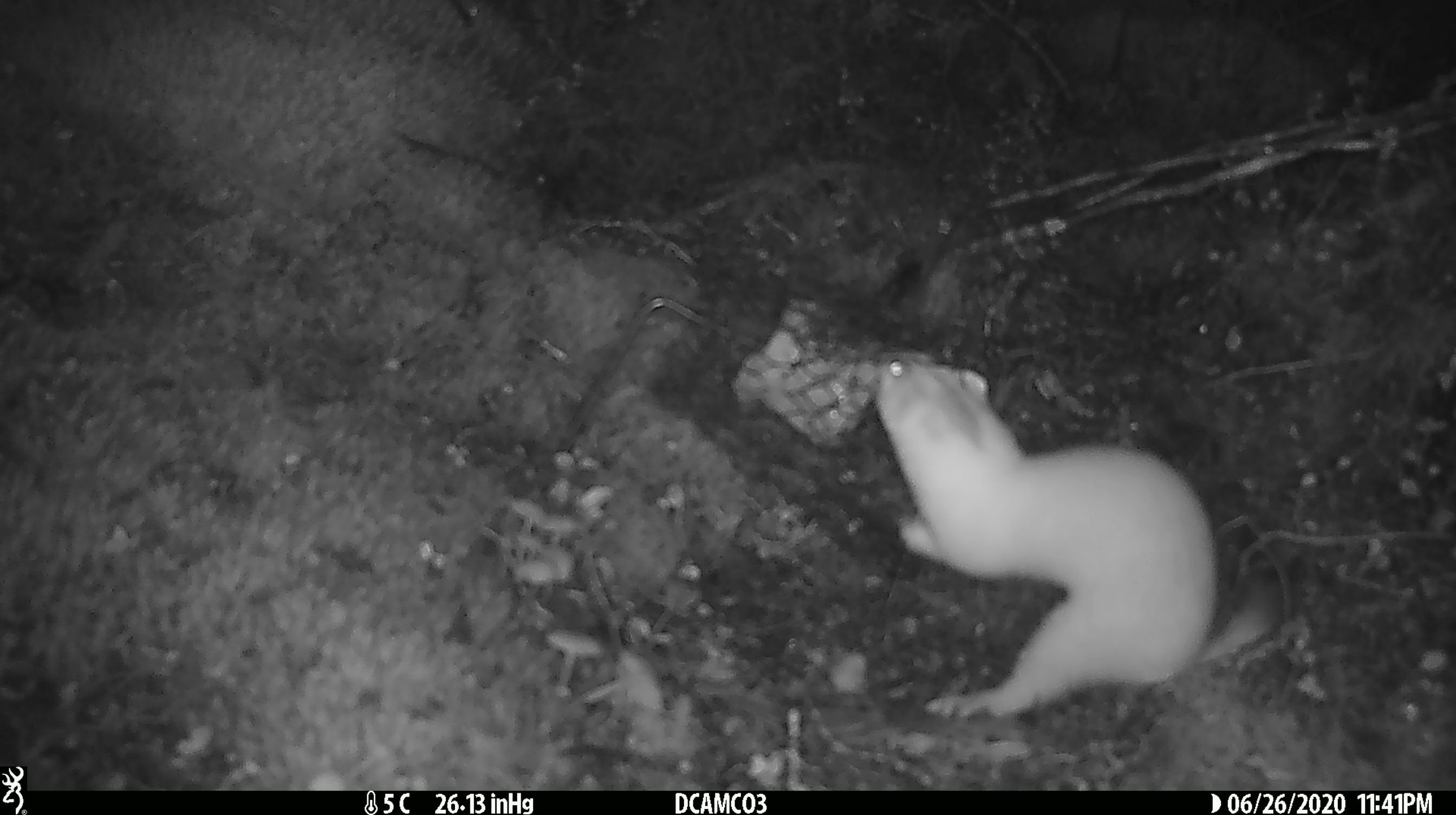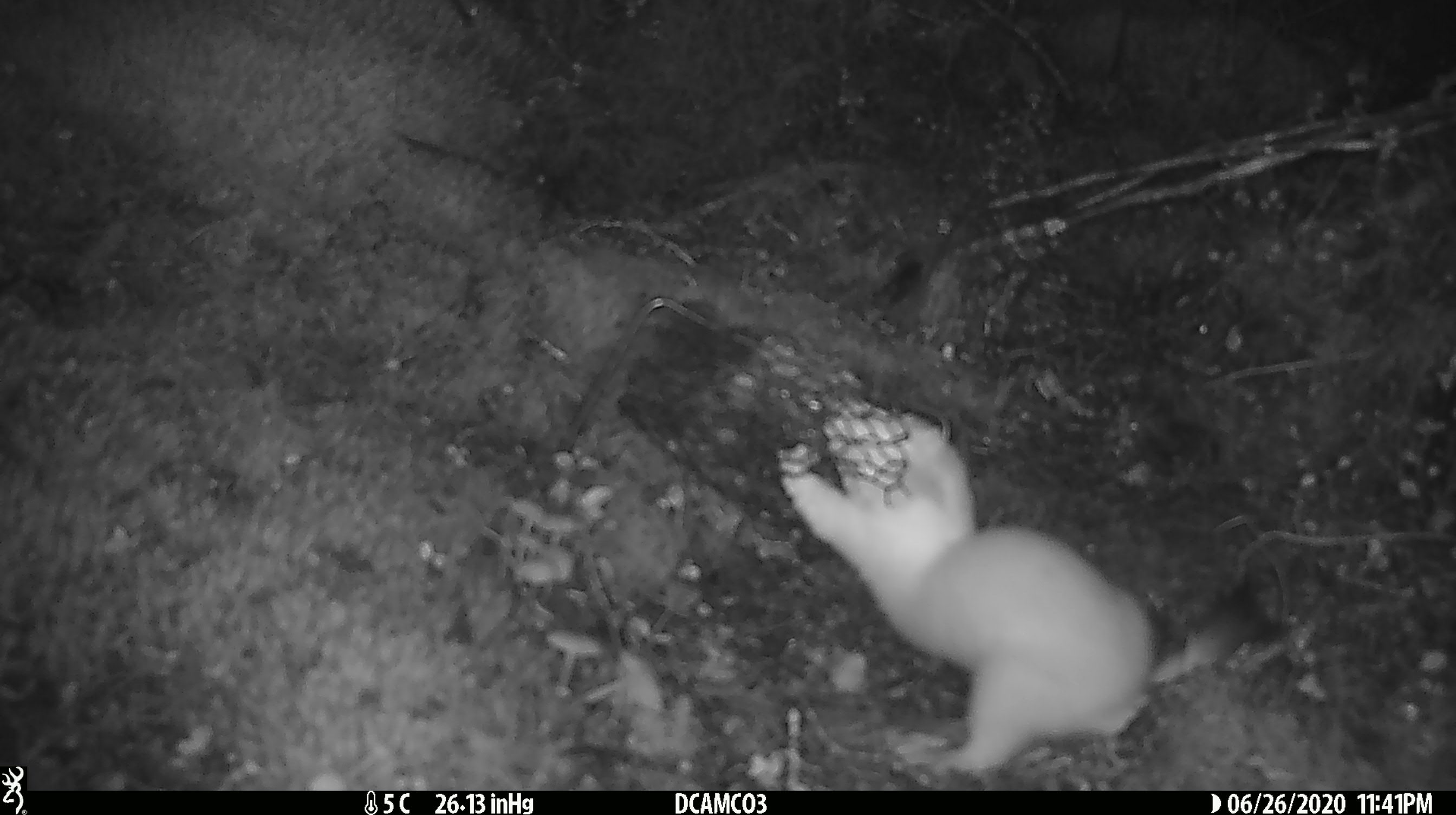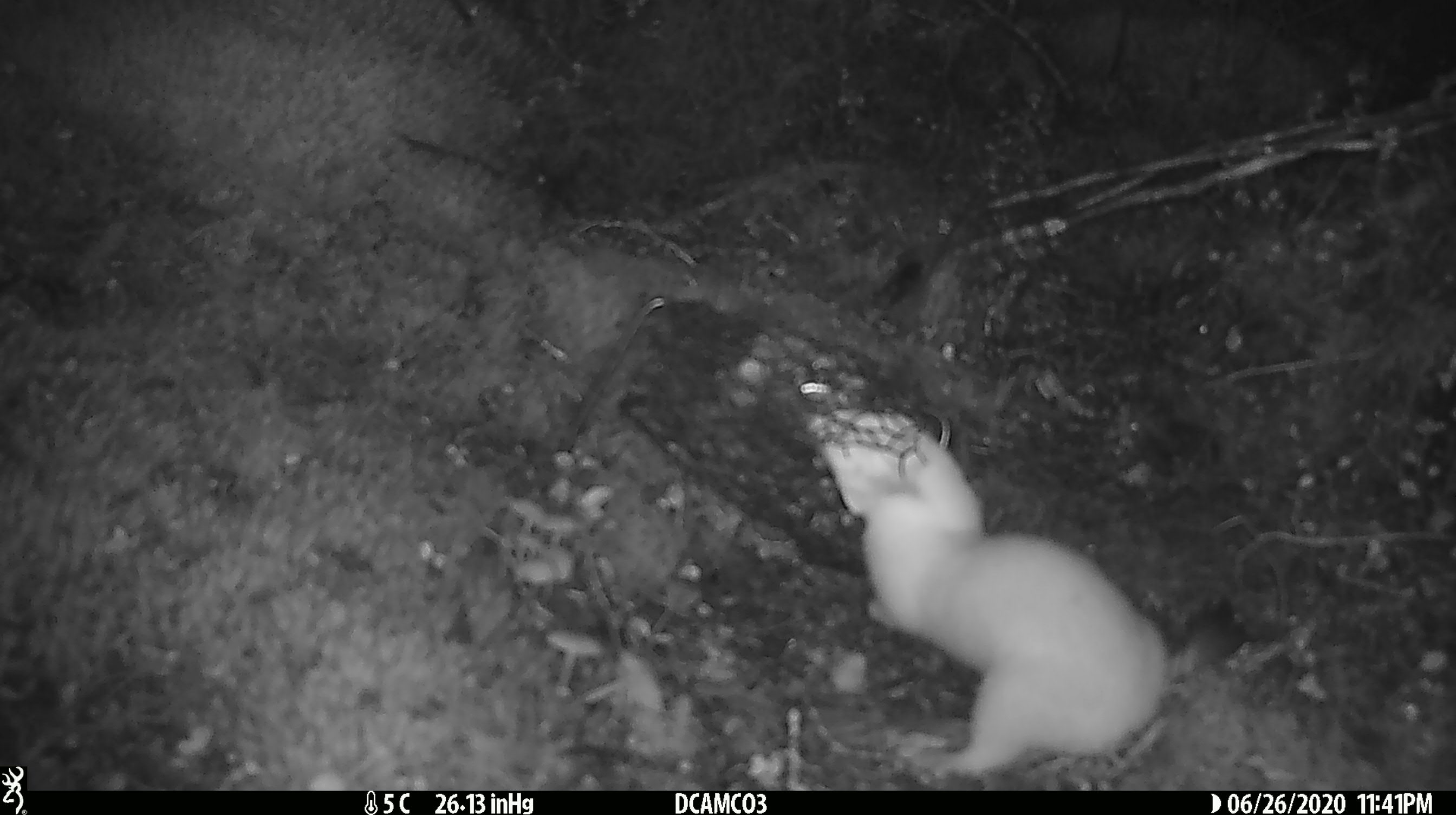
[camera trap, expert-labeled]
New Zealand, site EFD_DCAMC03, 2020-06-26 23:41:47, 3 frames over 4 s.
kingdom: Animalia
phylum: Chordata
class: Mammalia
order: Carnivora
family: Mustelidae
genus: Mustela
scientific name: Mustela erminea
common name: stoat